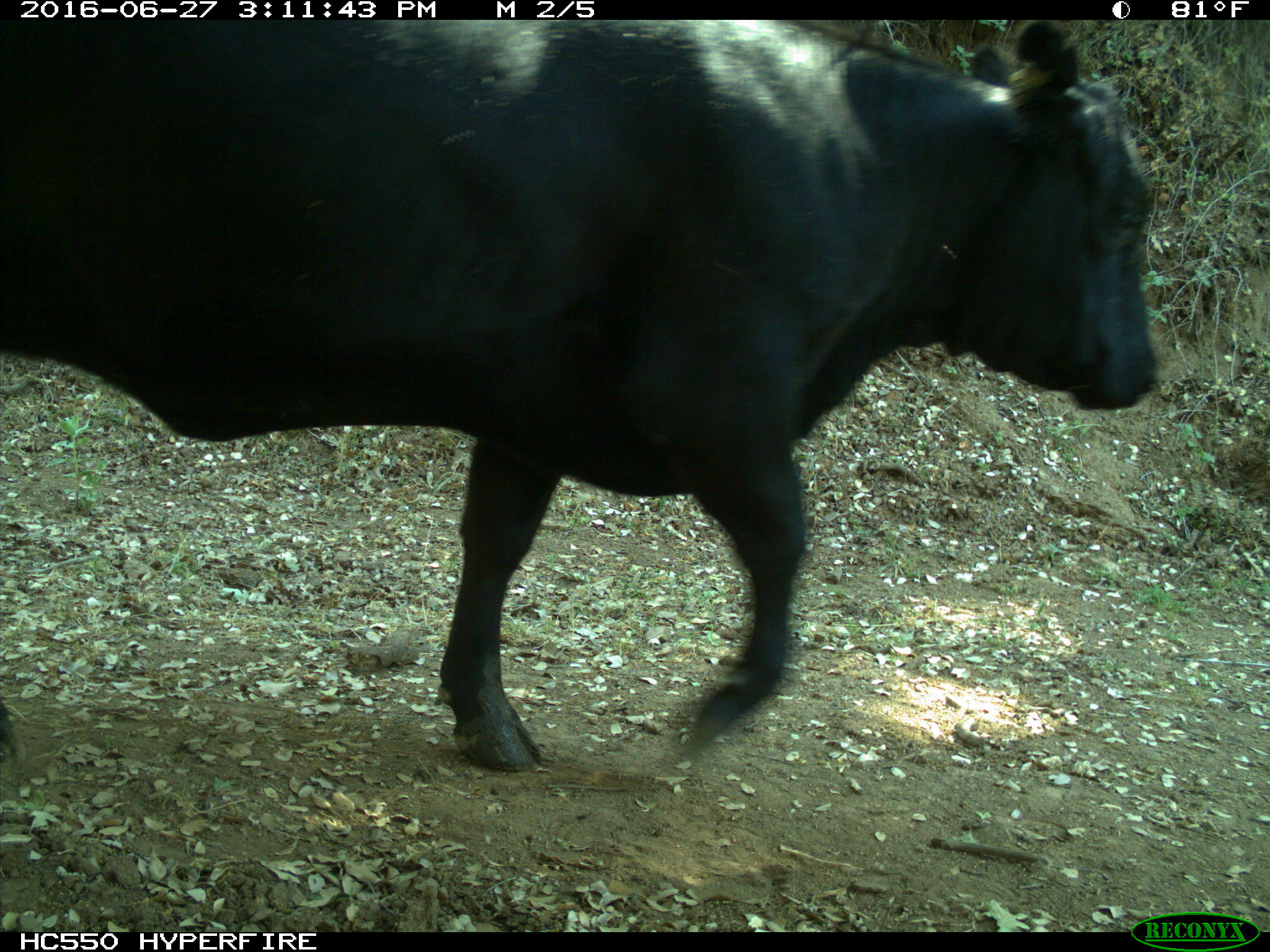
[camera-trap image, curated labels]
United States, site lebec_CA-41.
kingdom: Animalia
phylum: Chordata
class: Mammalia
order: Artiodactyla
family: Bovidae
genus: Bos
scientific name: Bos taurus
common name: domestic cow